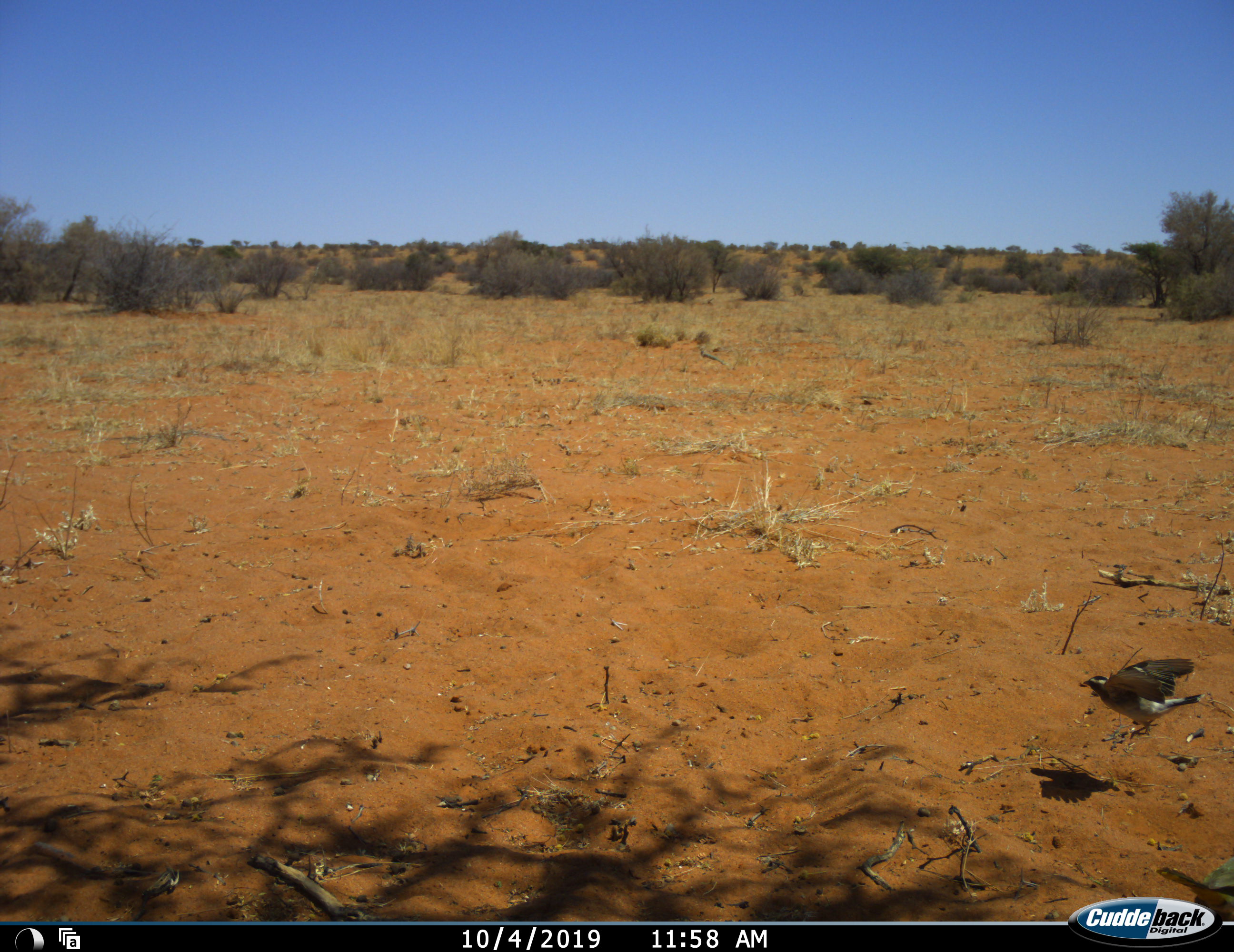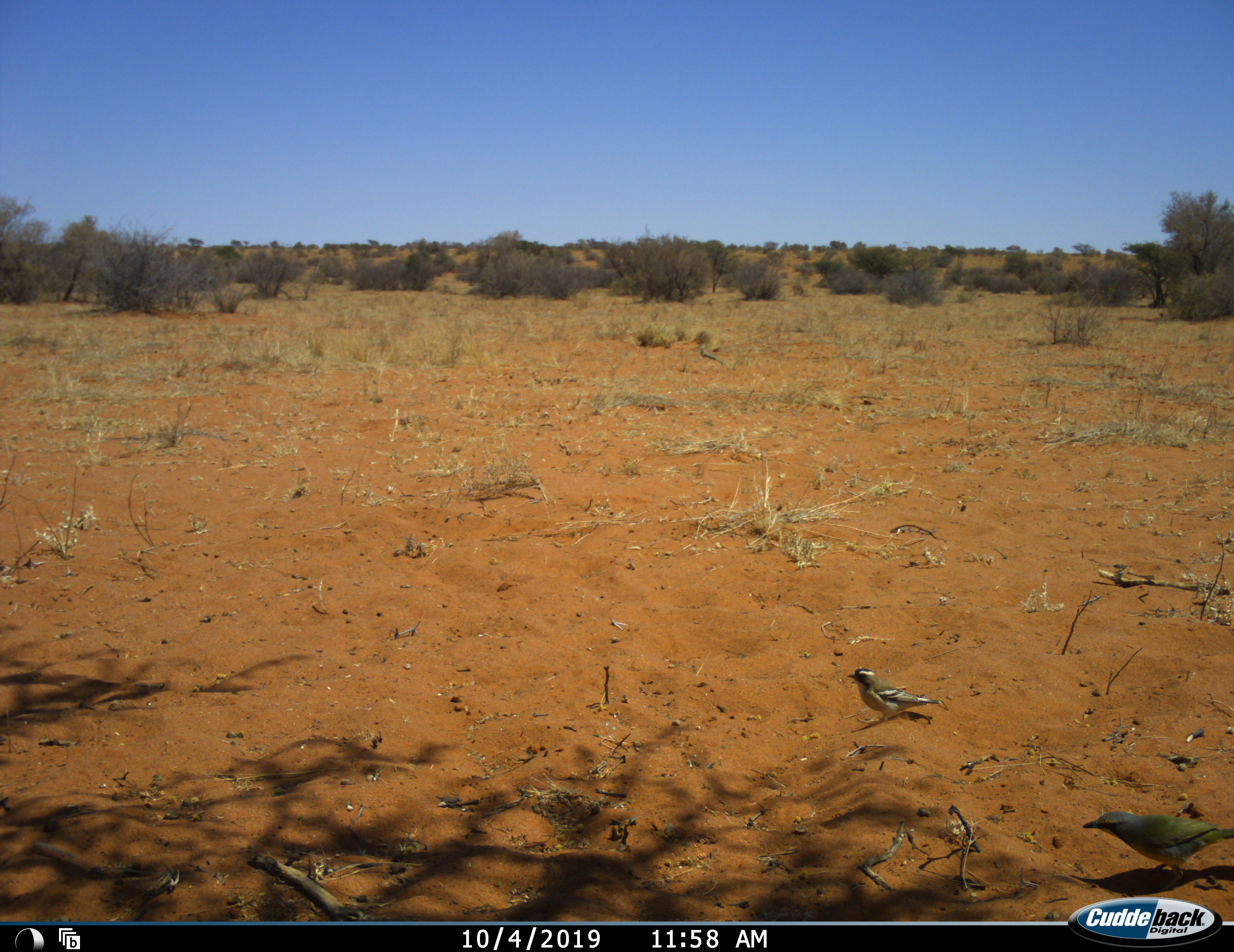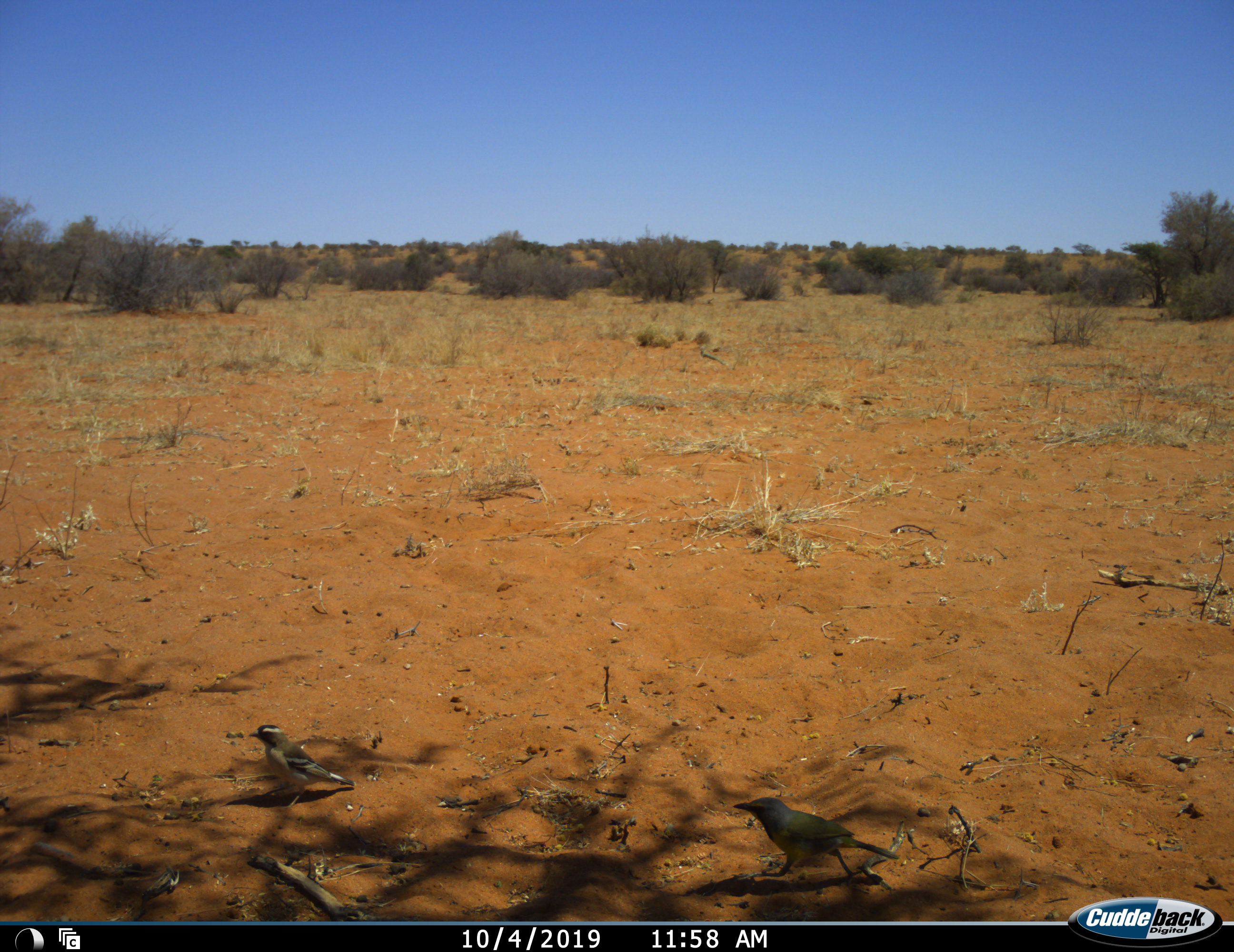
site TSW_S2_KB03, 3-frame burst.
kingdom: Animalia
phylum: Chordata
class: Aves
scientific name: Aves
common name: bird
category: birdother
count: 2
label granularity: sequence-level